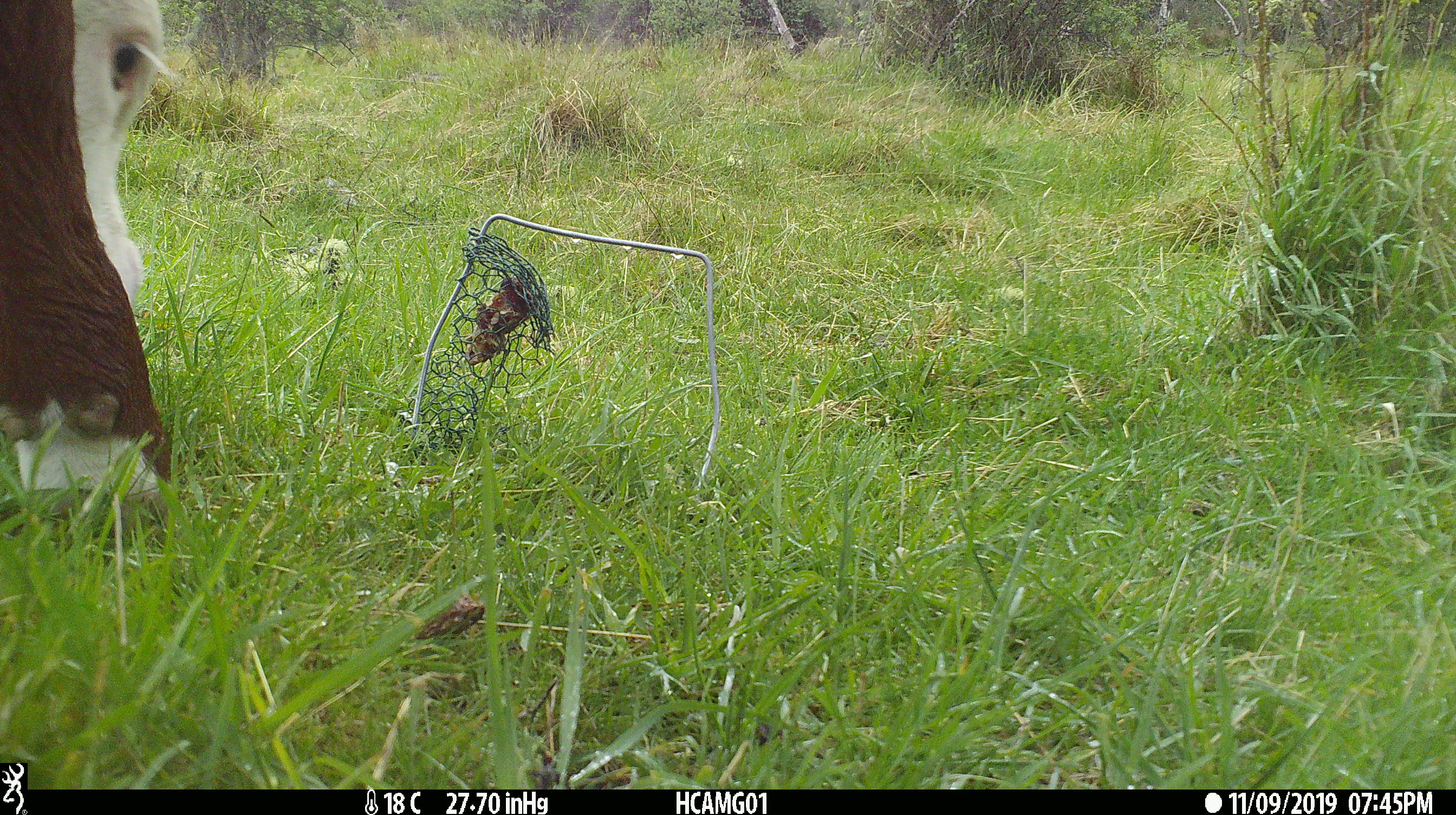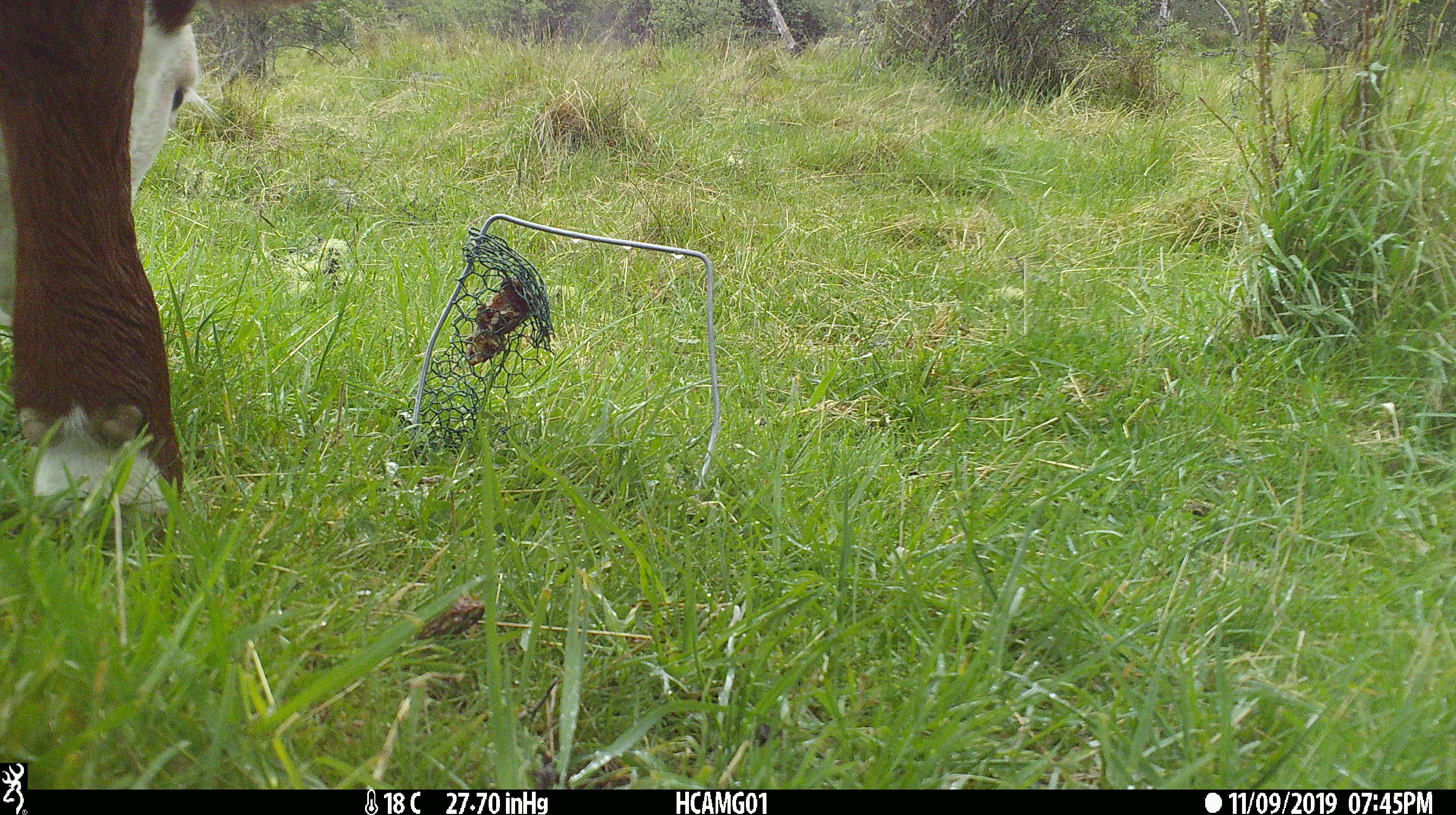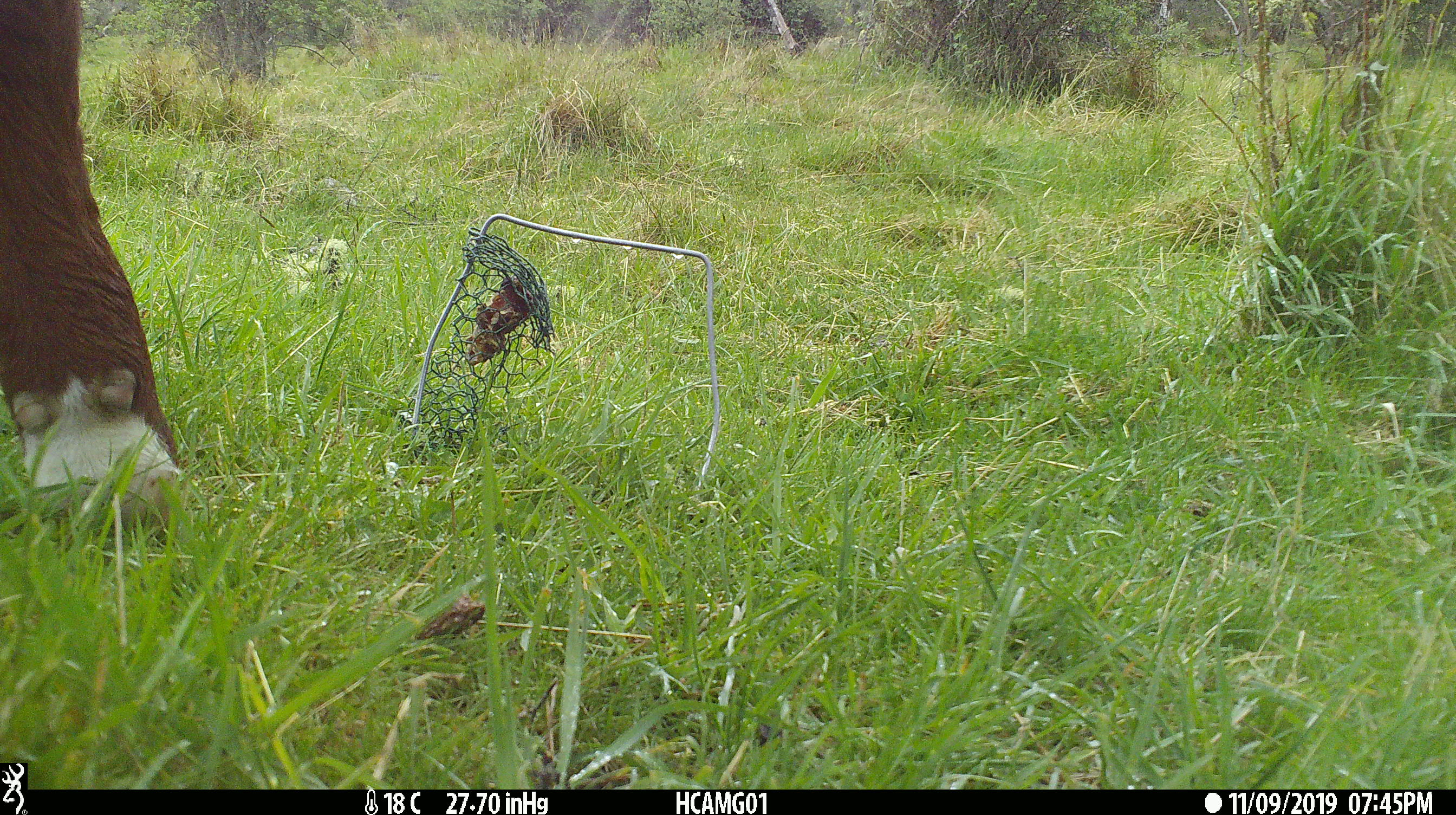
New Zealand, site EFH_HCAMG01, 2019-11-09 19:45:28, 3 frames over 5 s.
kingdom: Animalia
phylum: Chordata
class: Mammalia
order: Artiodactyla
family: Bovidae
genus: Bos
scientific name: Bos taurus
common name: domestic cow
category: cow